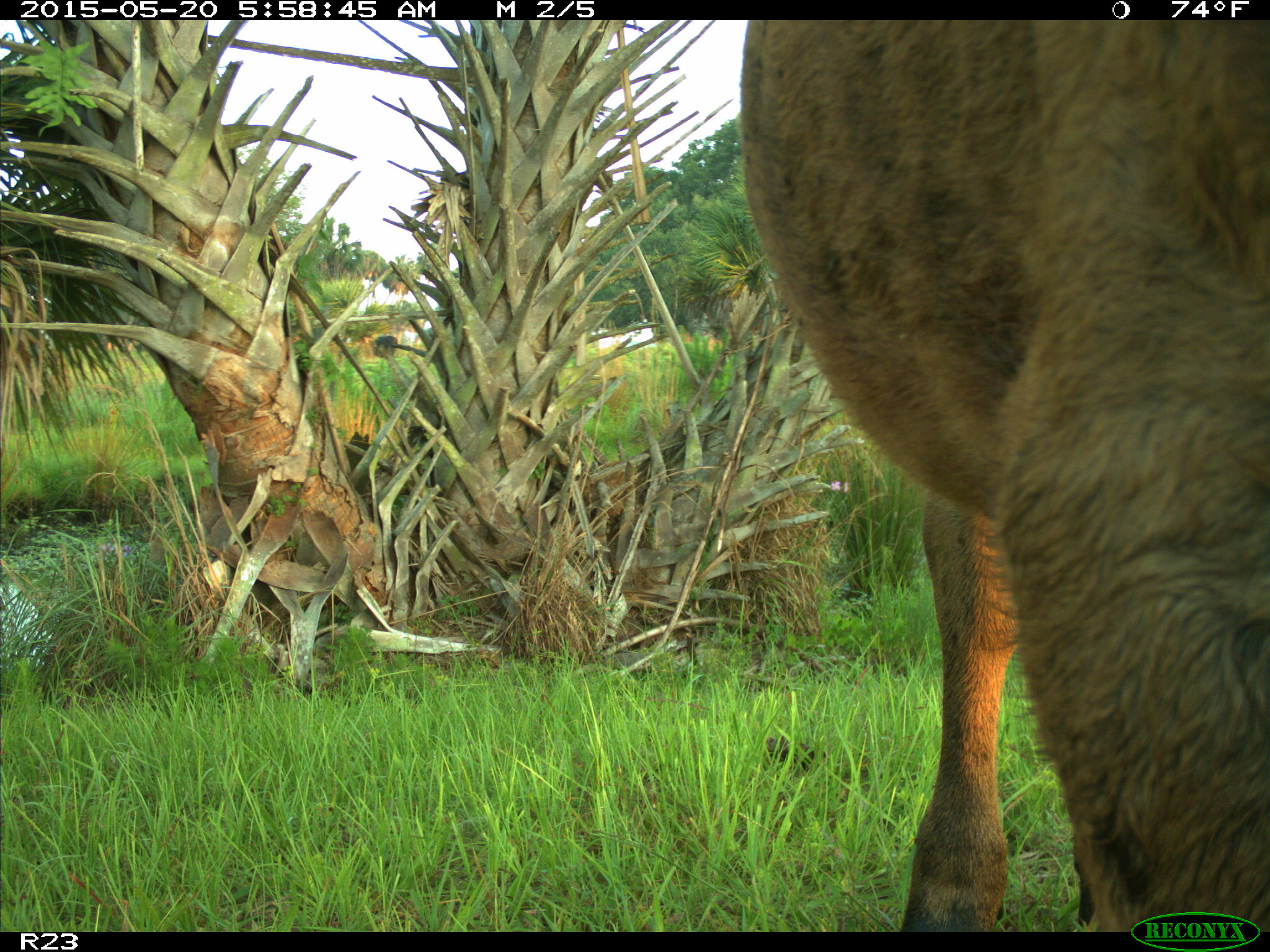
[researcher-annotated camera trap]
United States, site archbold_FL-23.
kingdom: Animalia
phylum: Chordata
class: Mammalia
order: Artiodactyla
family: Bovidae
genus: Bos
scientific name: Bos taurus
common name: domestic cow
Bos taurus (domestic cow).